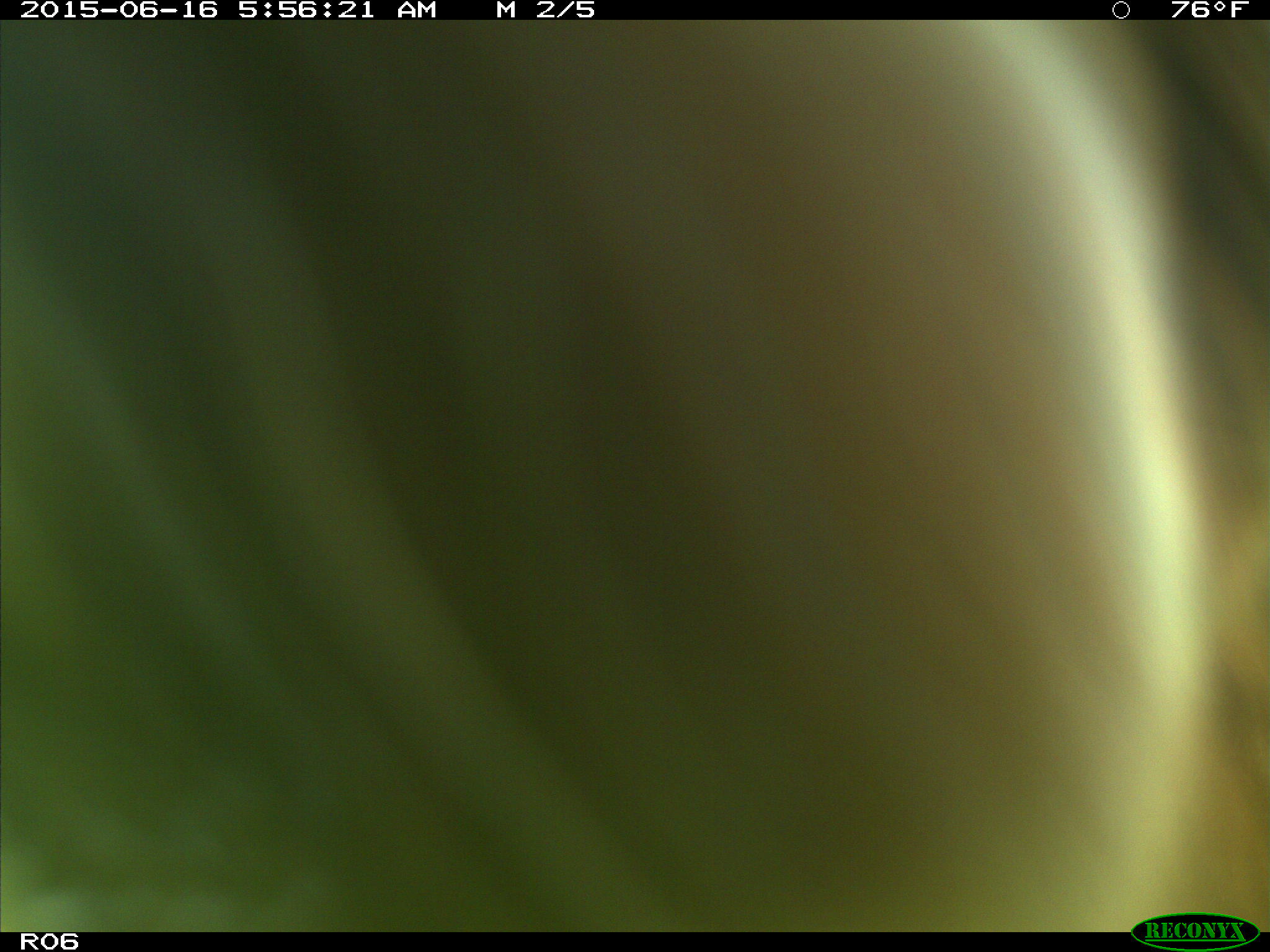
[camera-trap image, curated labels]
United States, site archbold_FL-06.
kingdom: Animalia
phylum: Chordata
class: Mammalia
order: Artiodactyla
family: Bovidae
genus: Bos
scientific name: Bos taurus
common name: domestic cow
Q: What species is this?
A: Bos taurus (domestic cow).